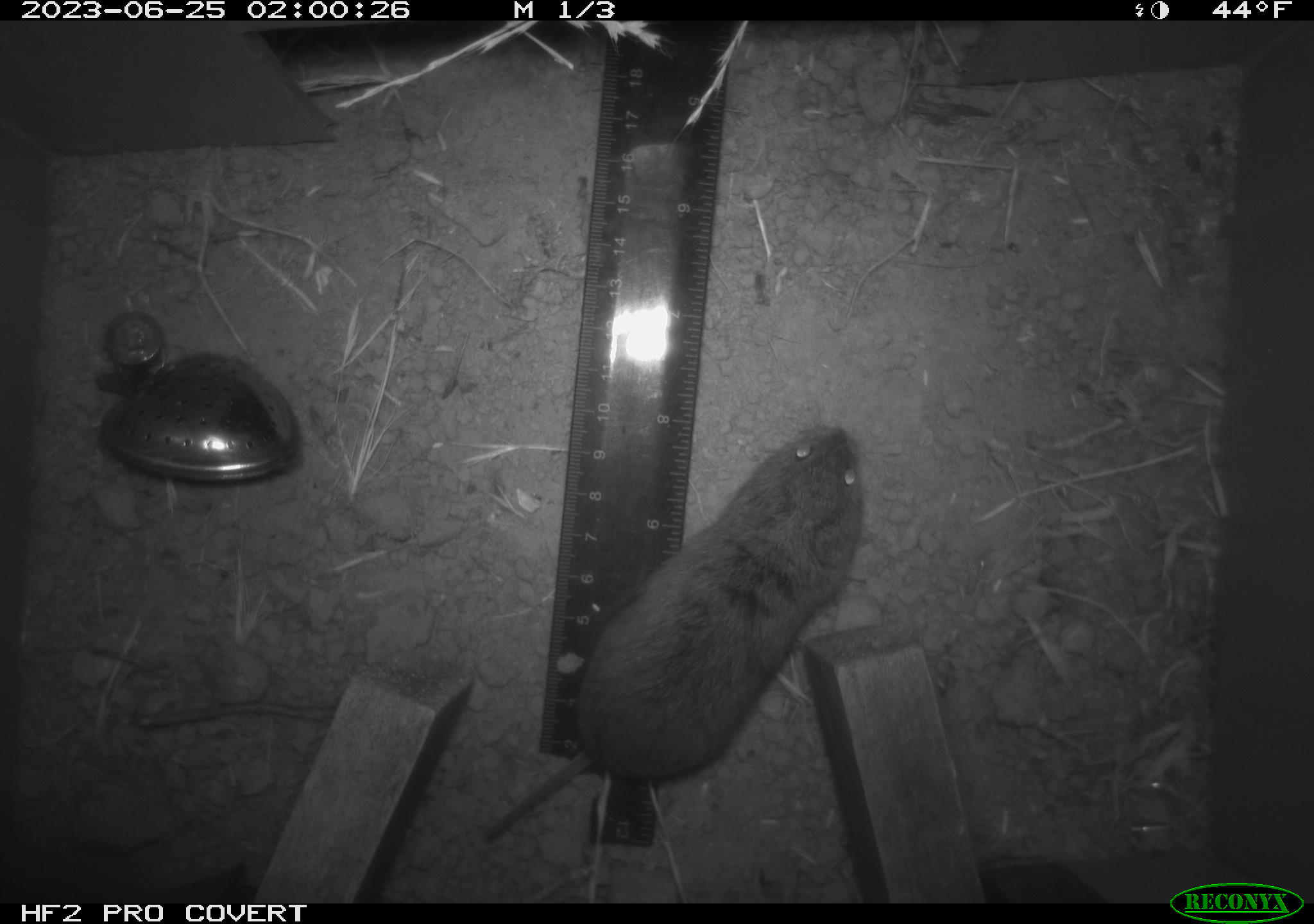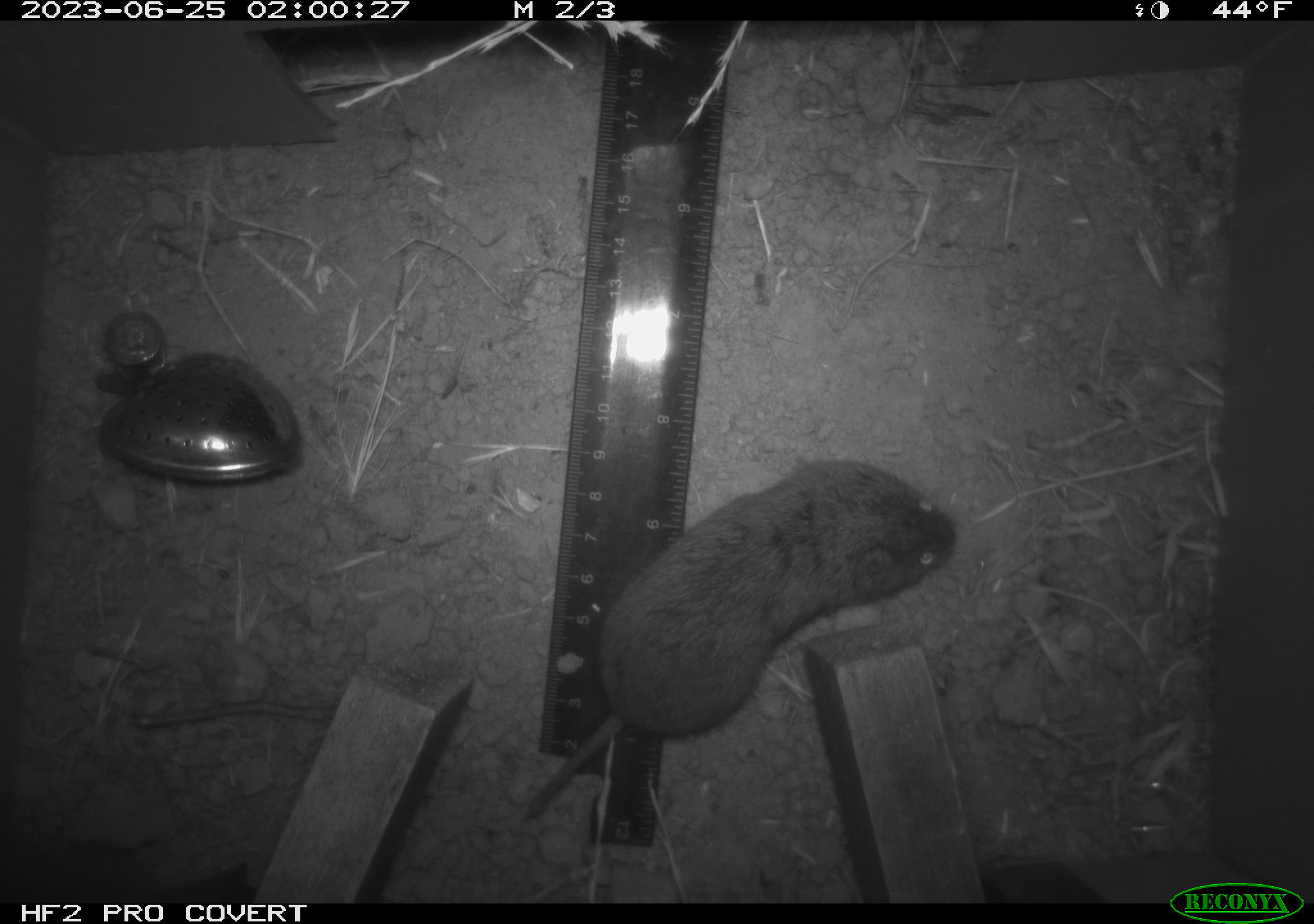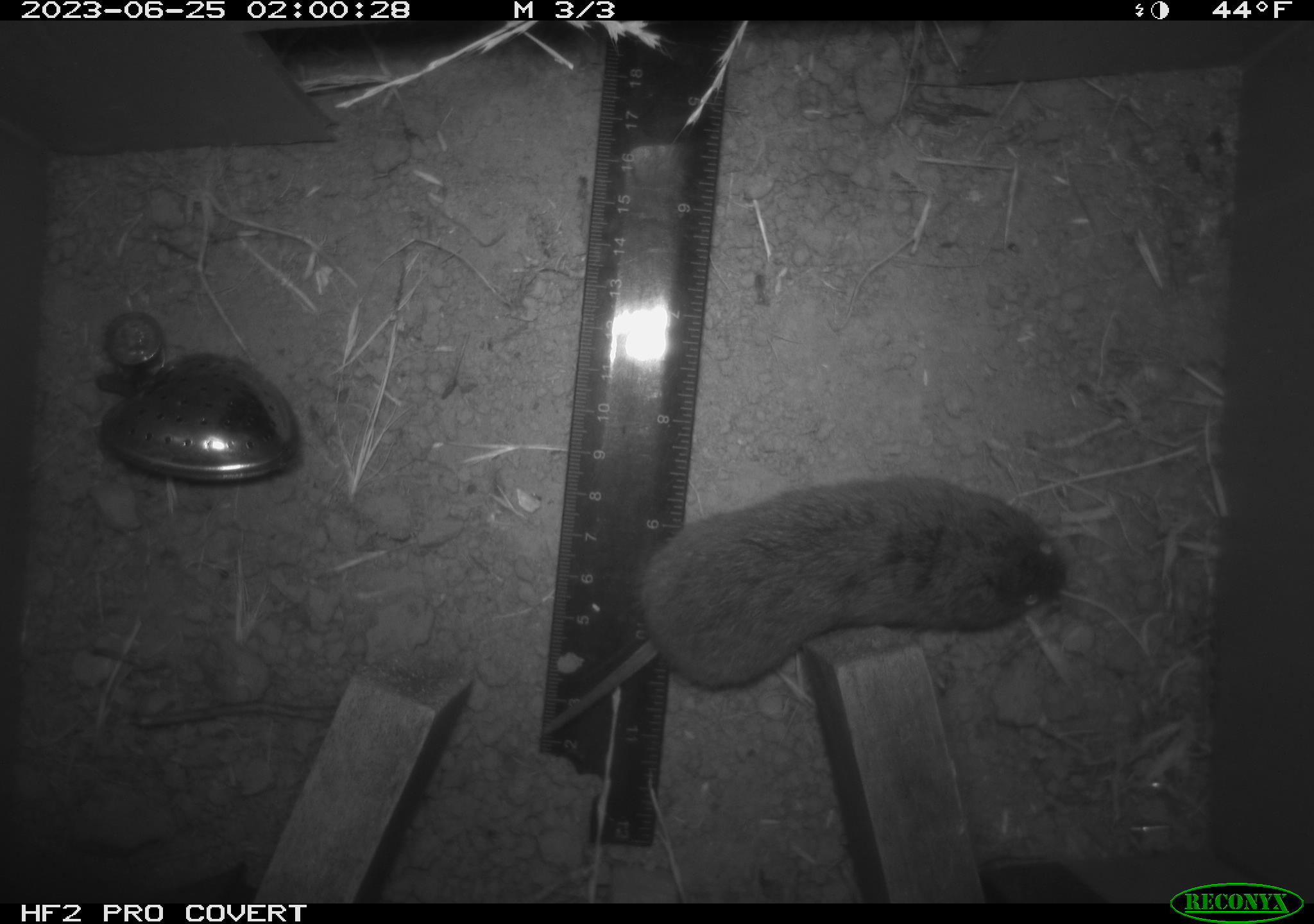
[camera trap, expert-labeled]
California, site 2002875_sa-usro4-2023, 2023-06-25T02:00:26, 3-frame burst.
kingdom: Animalia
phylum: Chordata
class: Mammalia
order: Rodentia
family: Cricetidae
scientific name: Arvicolinae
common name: voles, lemmings, and muskrats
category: arvicolinae subfamily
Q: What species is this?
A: Arvicolinae subfamily (voles, lemmings, and muskrats) (Arvicolinae).